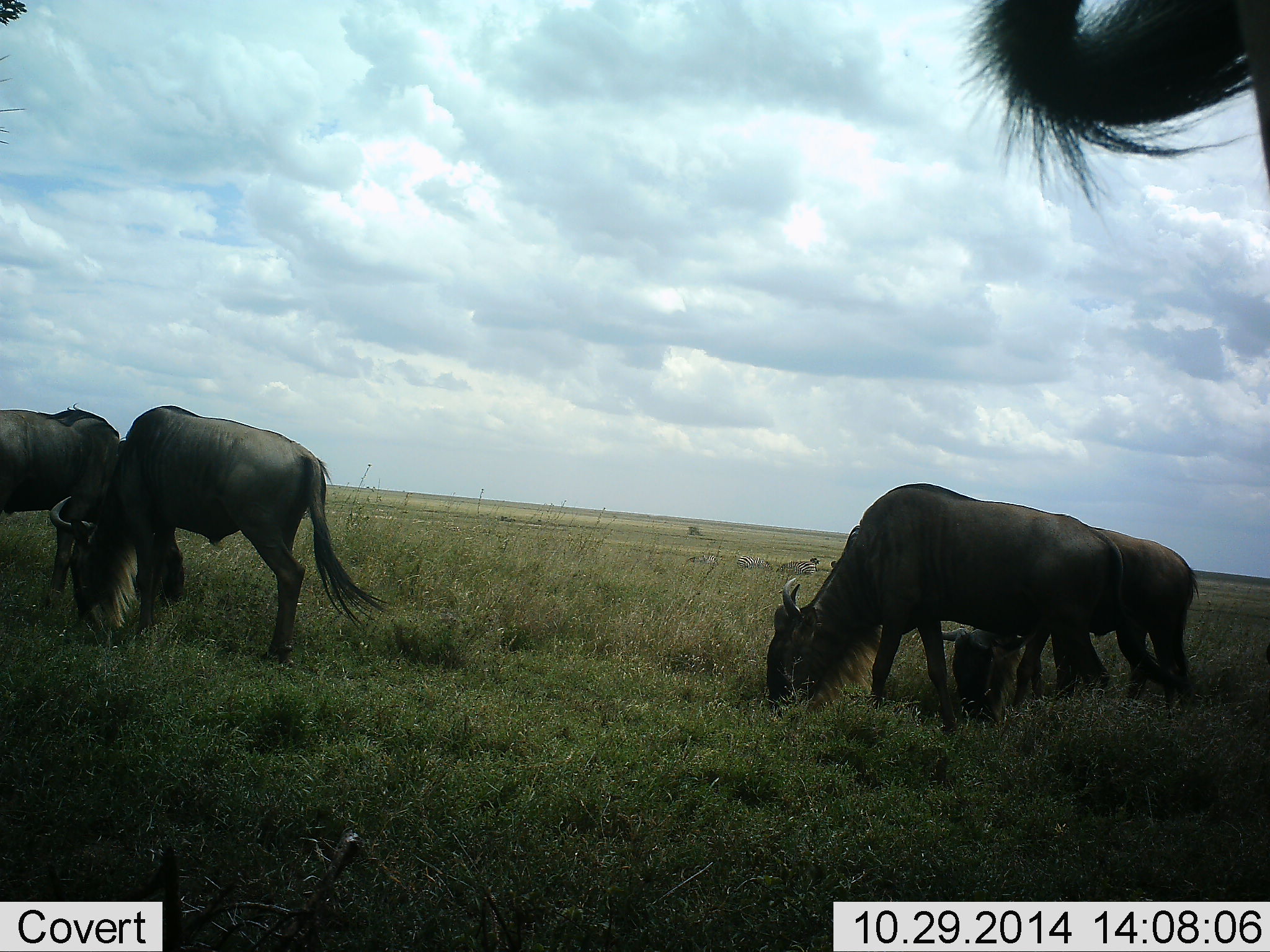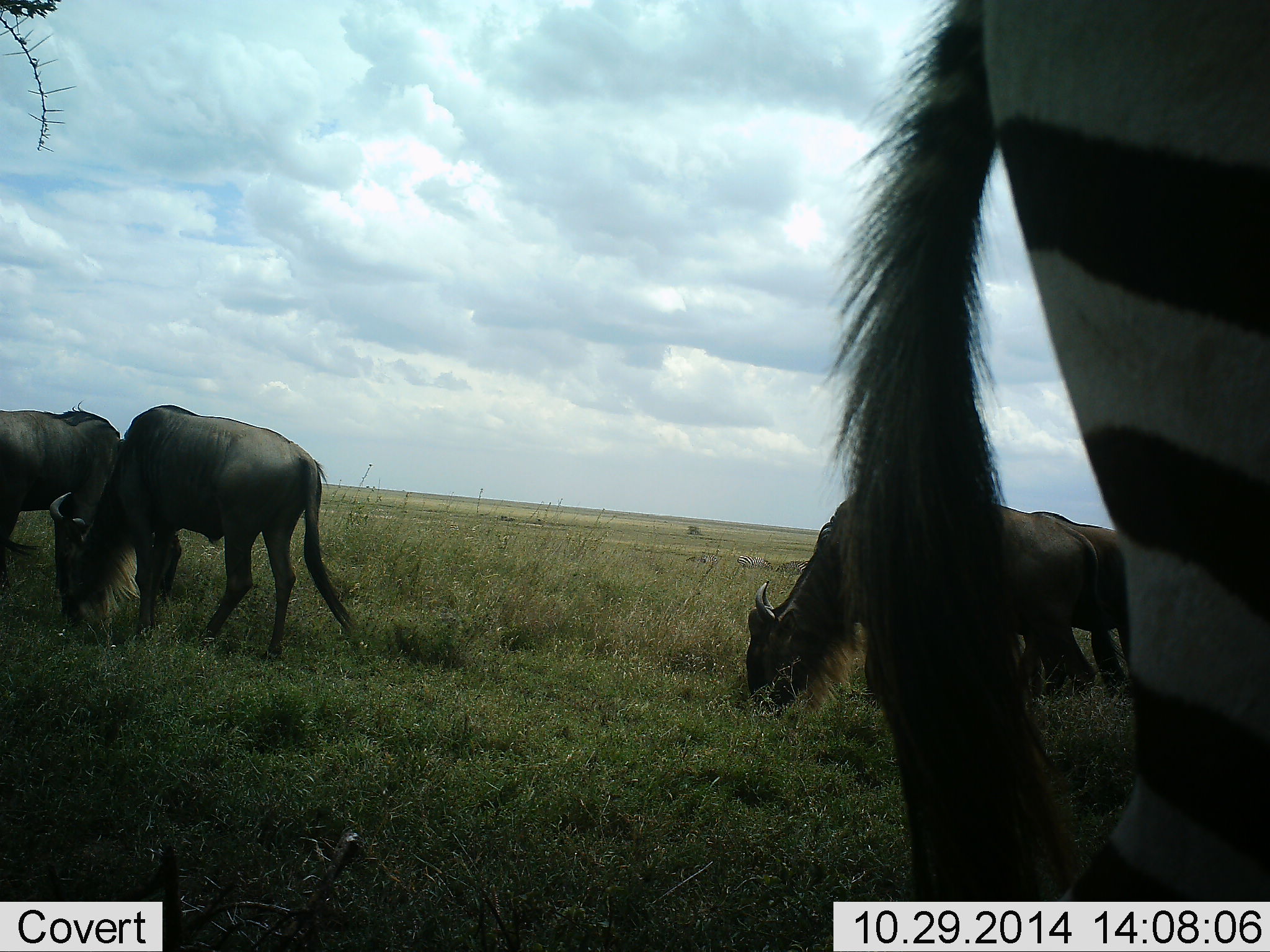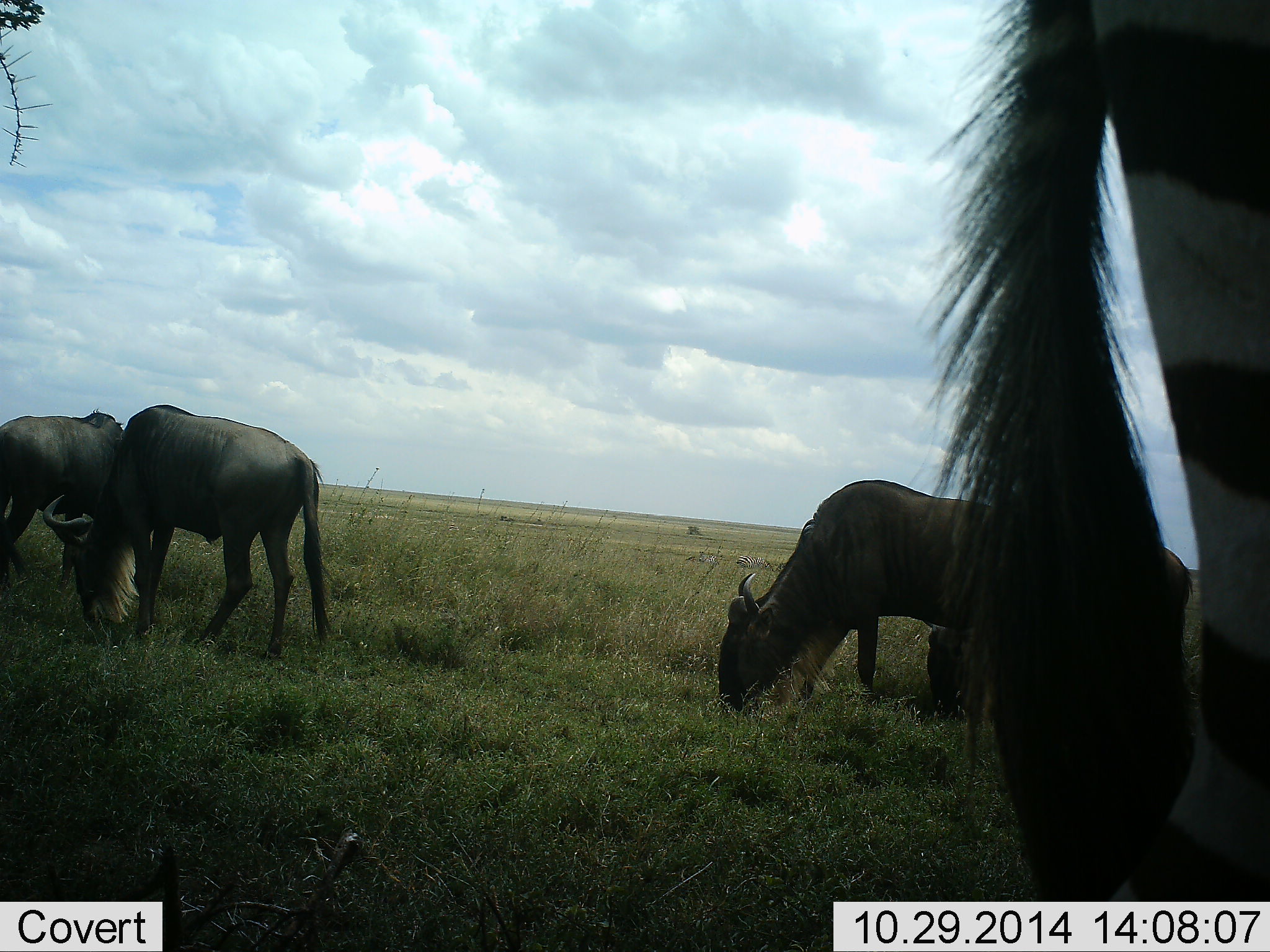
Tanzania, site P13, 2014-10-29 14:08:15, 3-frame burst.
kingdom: Animalia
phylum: Chordata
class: Mammalia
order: Artiodactyla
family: Bovidae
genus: Connochaetes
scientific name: Connochaetes taurinus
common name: blue wildebeest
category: wildebeest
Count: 4.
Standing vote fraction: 42%.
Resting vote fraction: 17%.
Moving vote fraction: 0%.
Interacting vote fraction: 0%.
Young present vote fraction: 0%.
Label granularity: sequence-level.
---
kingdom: Animalia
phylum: Chordata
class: Mammalia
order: Perissodactyla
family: Equidae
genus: Equus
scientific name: Equus quagga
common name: plains zebra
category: zebra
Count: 1.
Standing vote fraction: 70%.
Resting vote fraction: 0%.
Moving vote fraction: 30%.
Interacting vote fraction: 0%.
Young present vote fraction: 0%.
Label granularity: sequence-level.